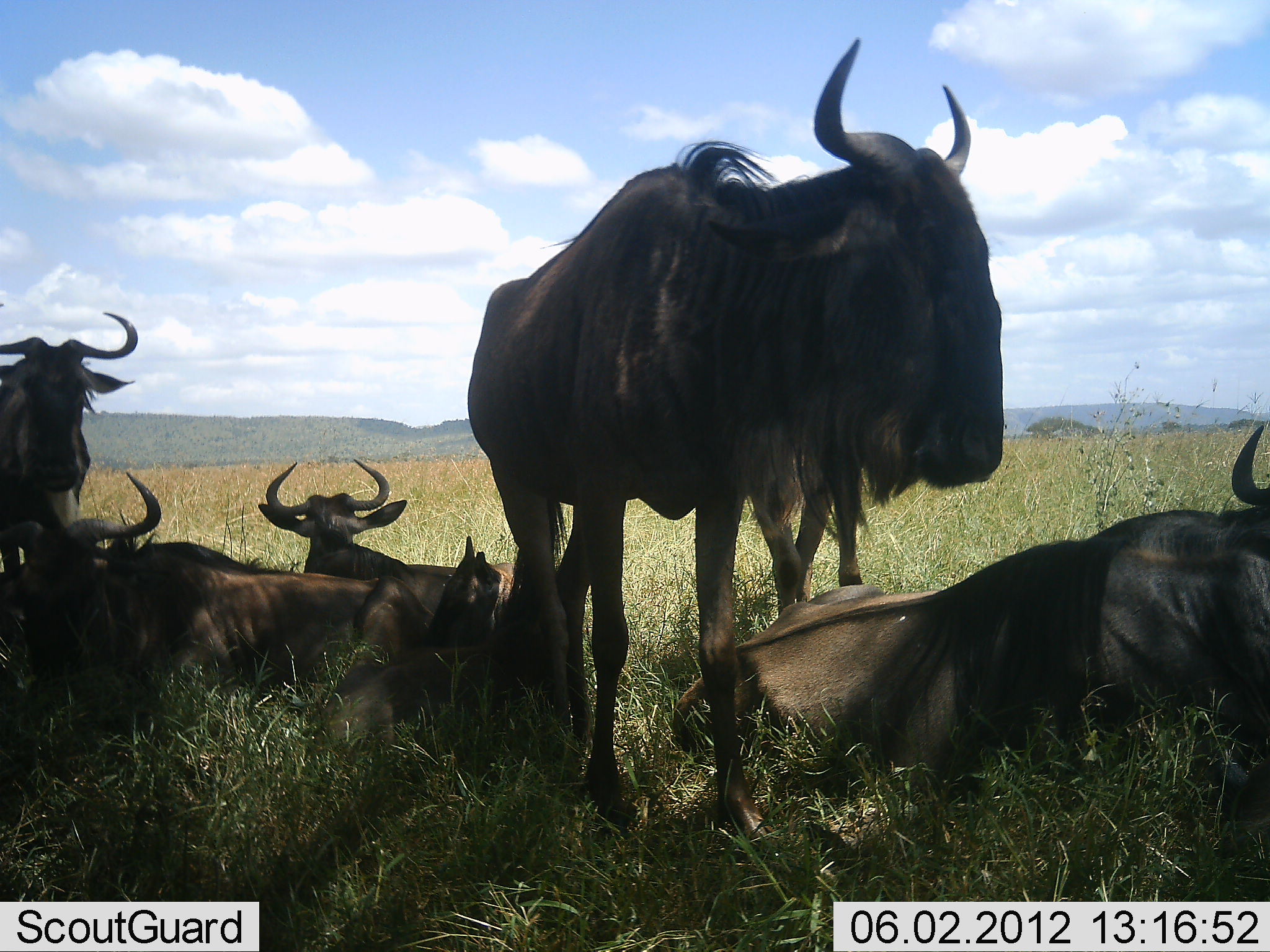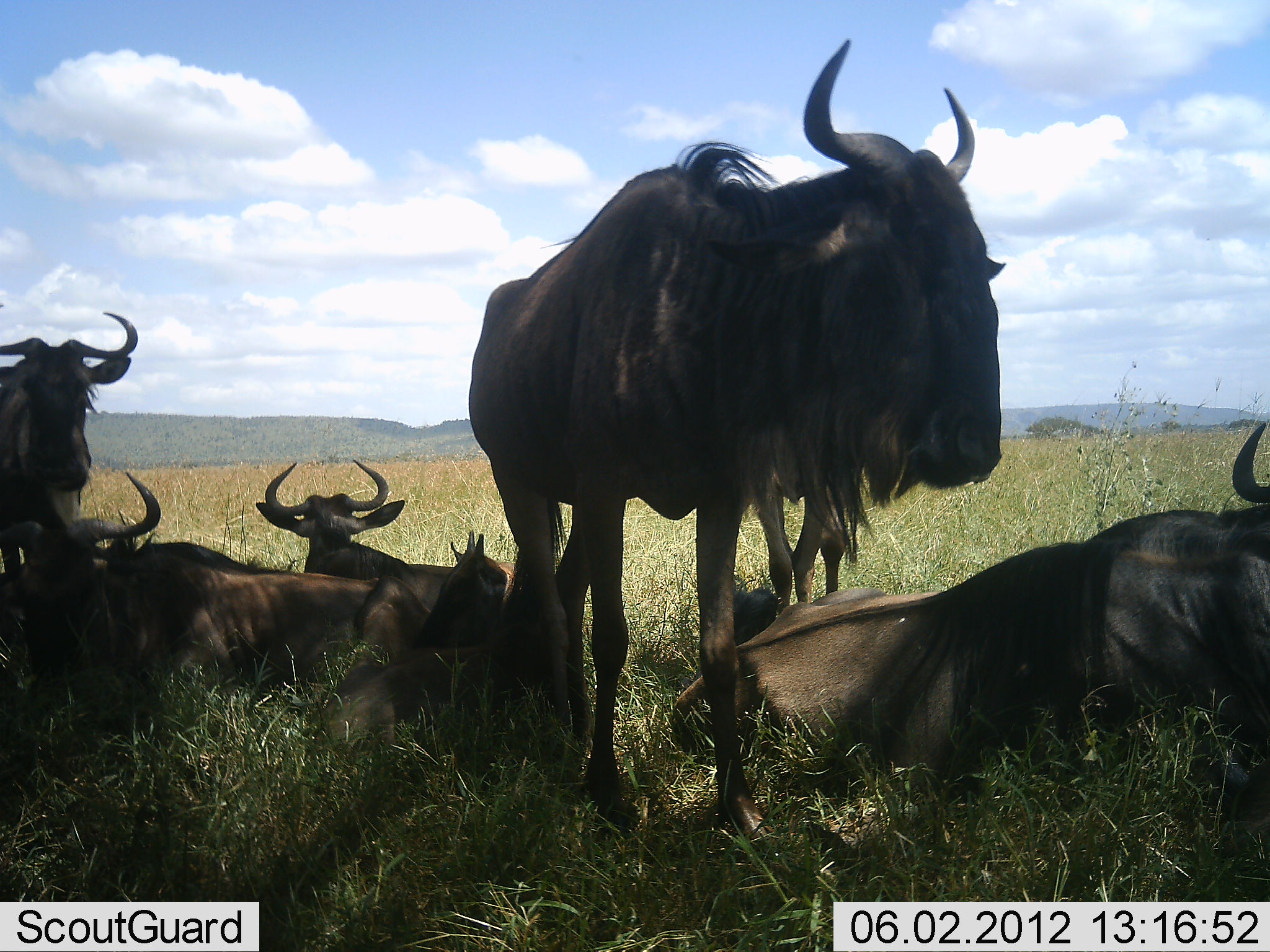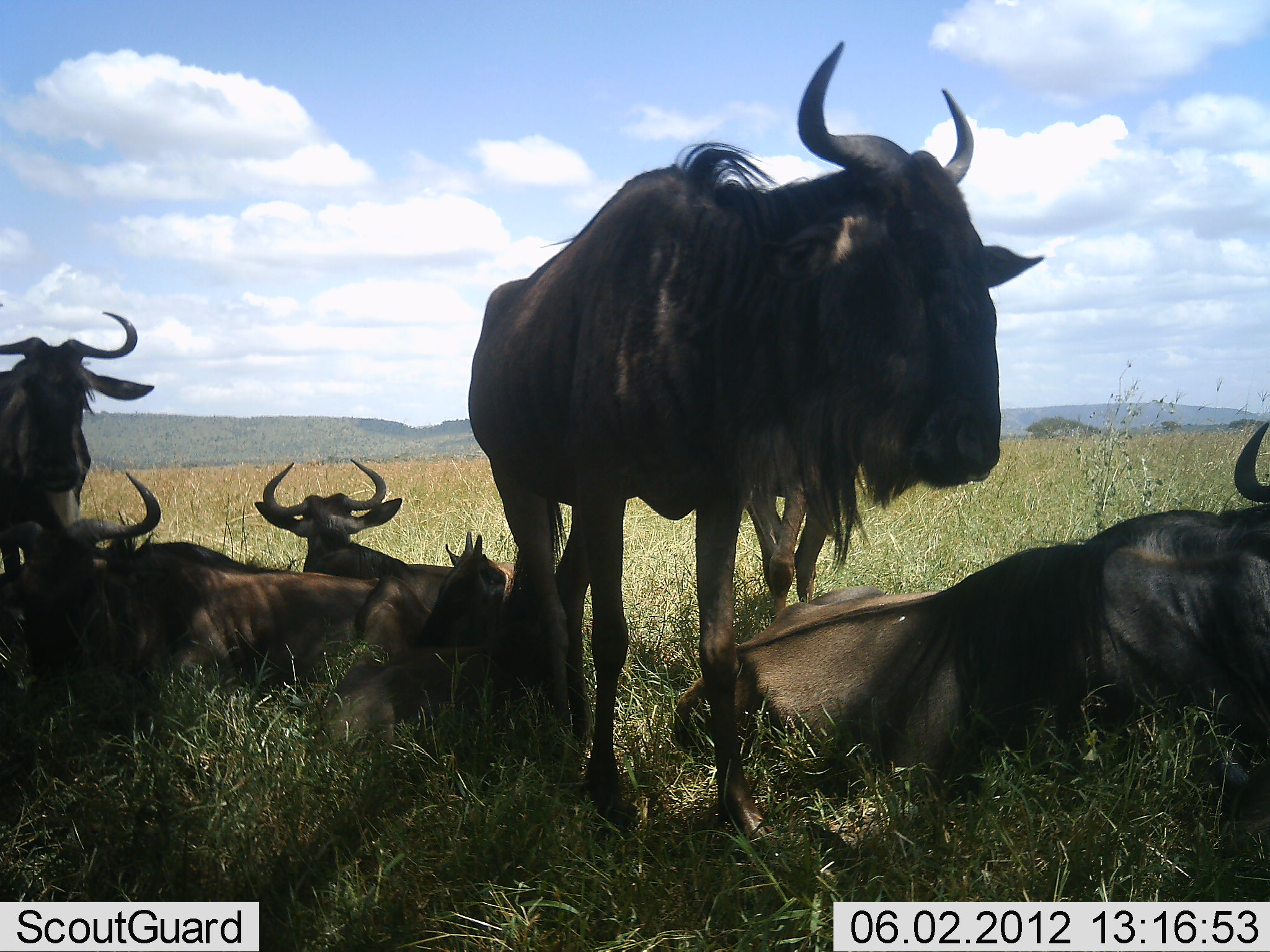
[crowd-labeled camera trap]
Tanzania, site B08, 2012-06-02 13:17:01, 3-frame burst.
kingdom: Animalia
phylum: Chordata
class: Mammalia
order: Artiodactyla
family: Bovidae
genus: Connochaetes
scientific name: Connochaetes taurinus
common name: blue wildebeest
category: wildebeest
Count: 7.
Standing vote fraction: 70%.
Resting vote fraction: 100%.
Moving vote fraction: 0%.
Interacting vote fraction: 0%.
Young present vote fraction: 20%.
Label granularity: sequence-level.